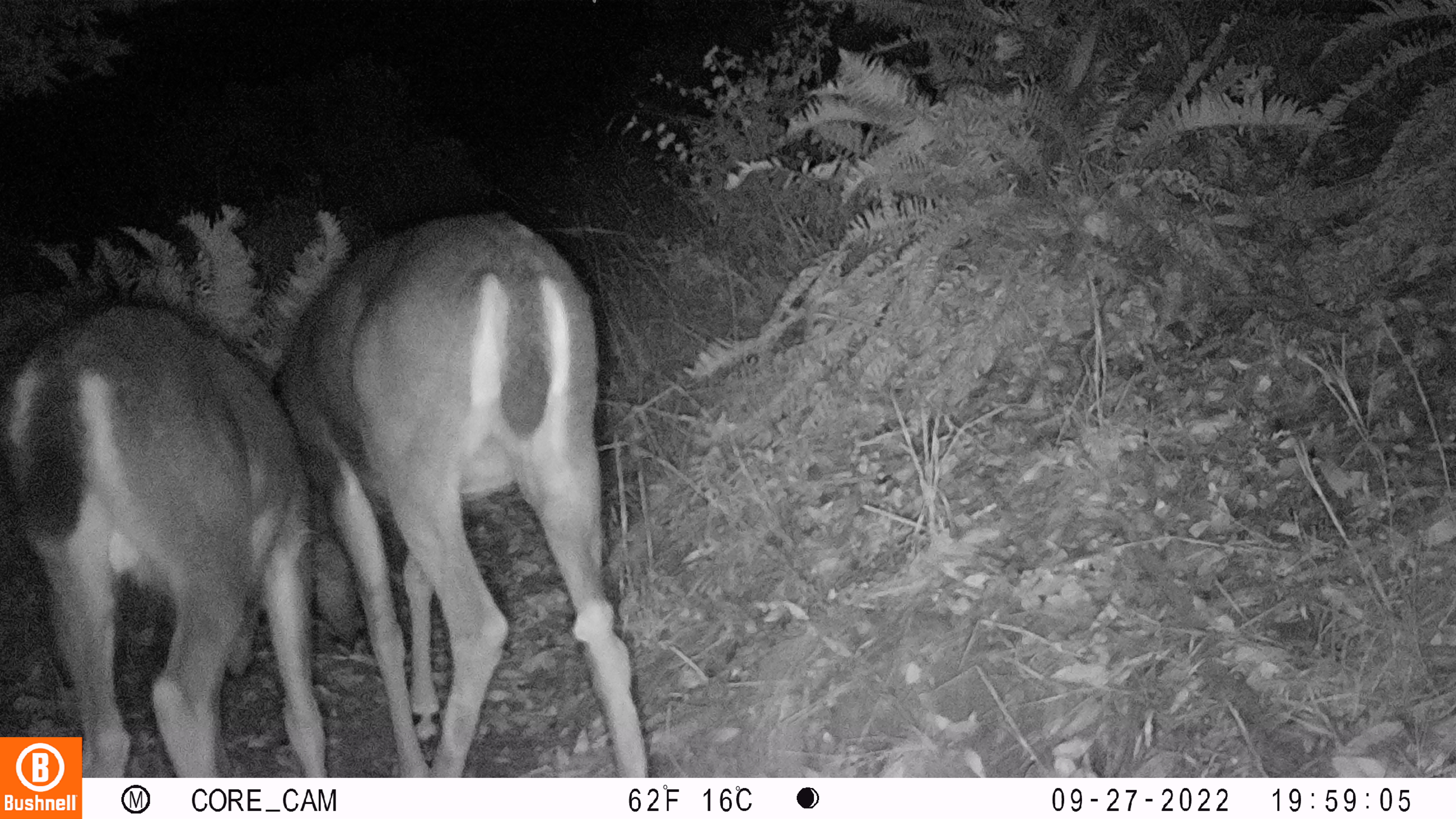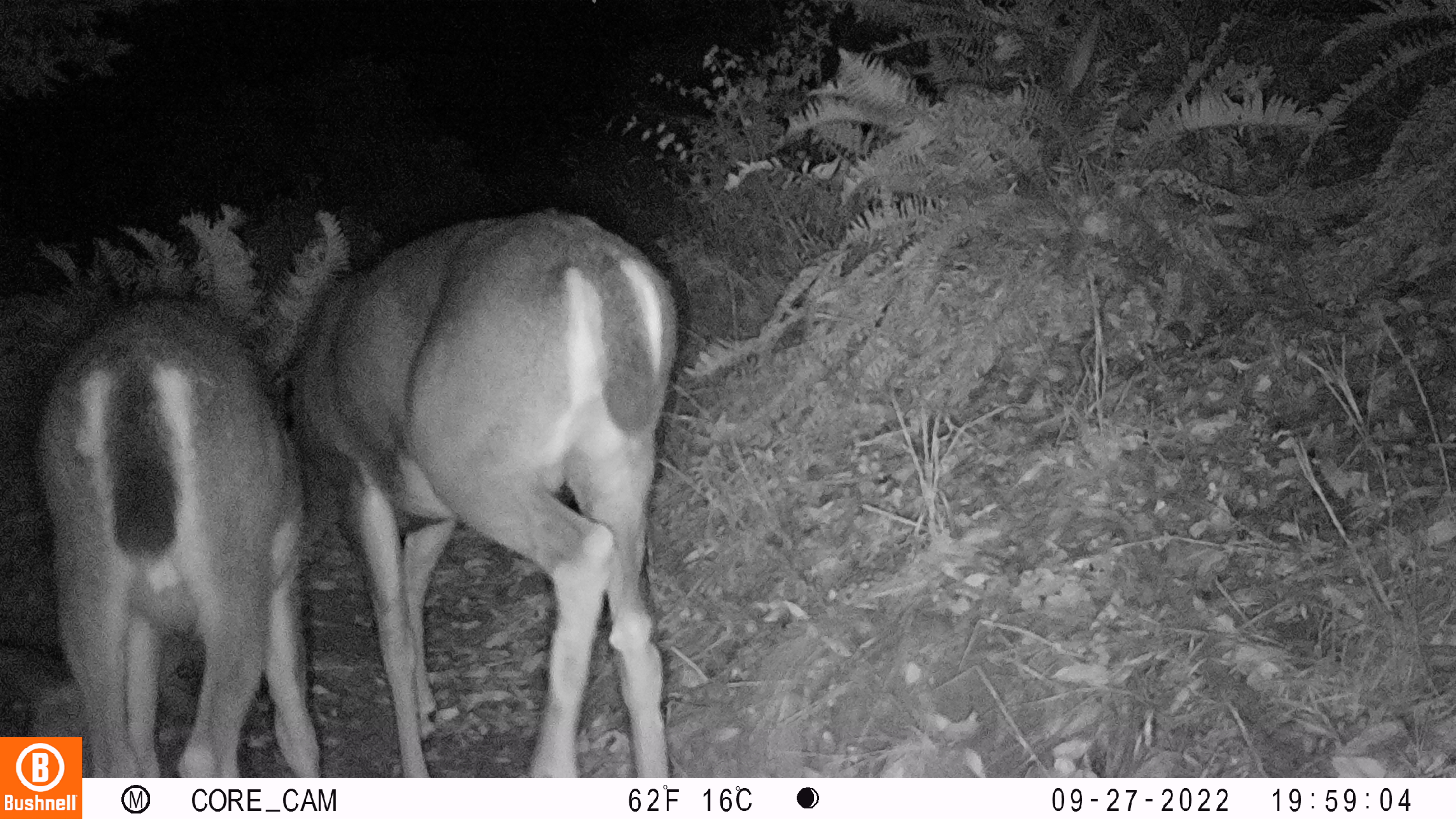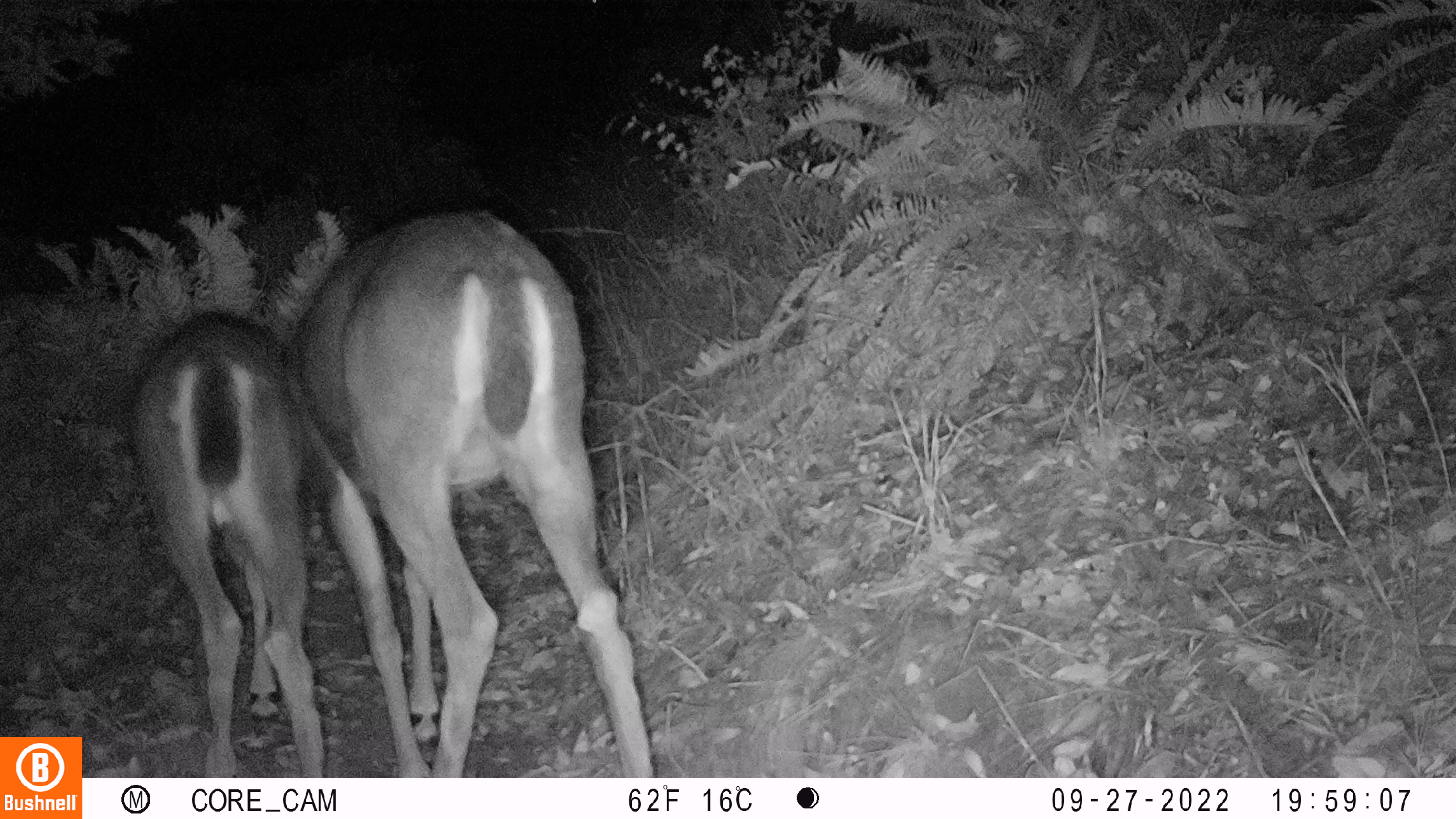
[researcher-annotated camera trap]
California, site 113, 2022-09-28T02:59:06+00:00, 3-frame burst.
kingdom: Animalia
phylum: Chordata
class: Mammalia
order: Artiodactyla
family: Cervidae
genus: Odocoileus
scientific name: Odocoileus hemionus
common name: mule deer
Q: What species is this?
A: Mule deer (Odocoileus hemionus).